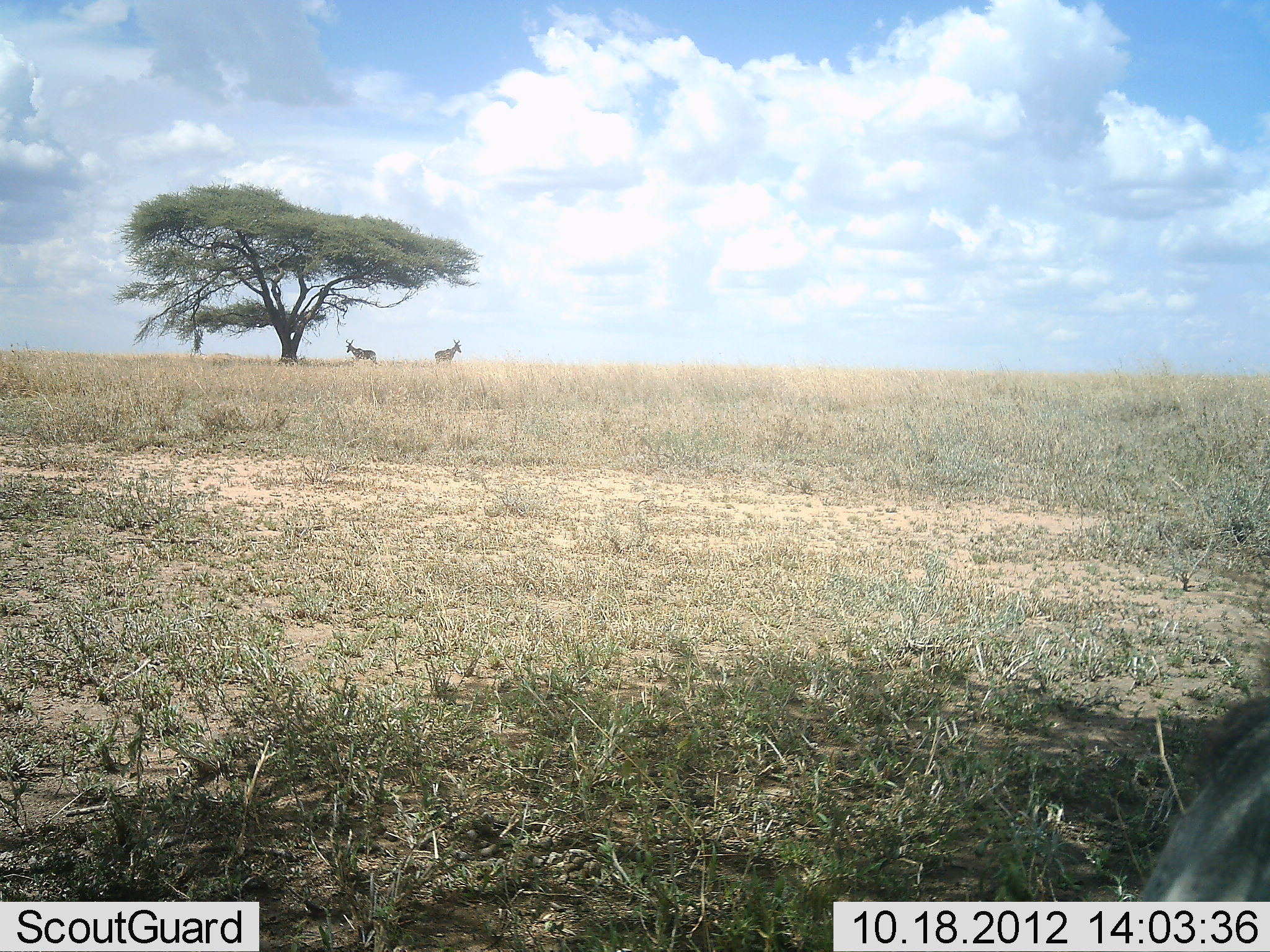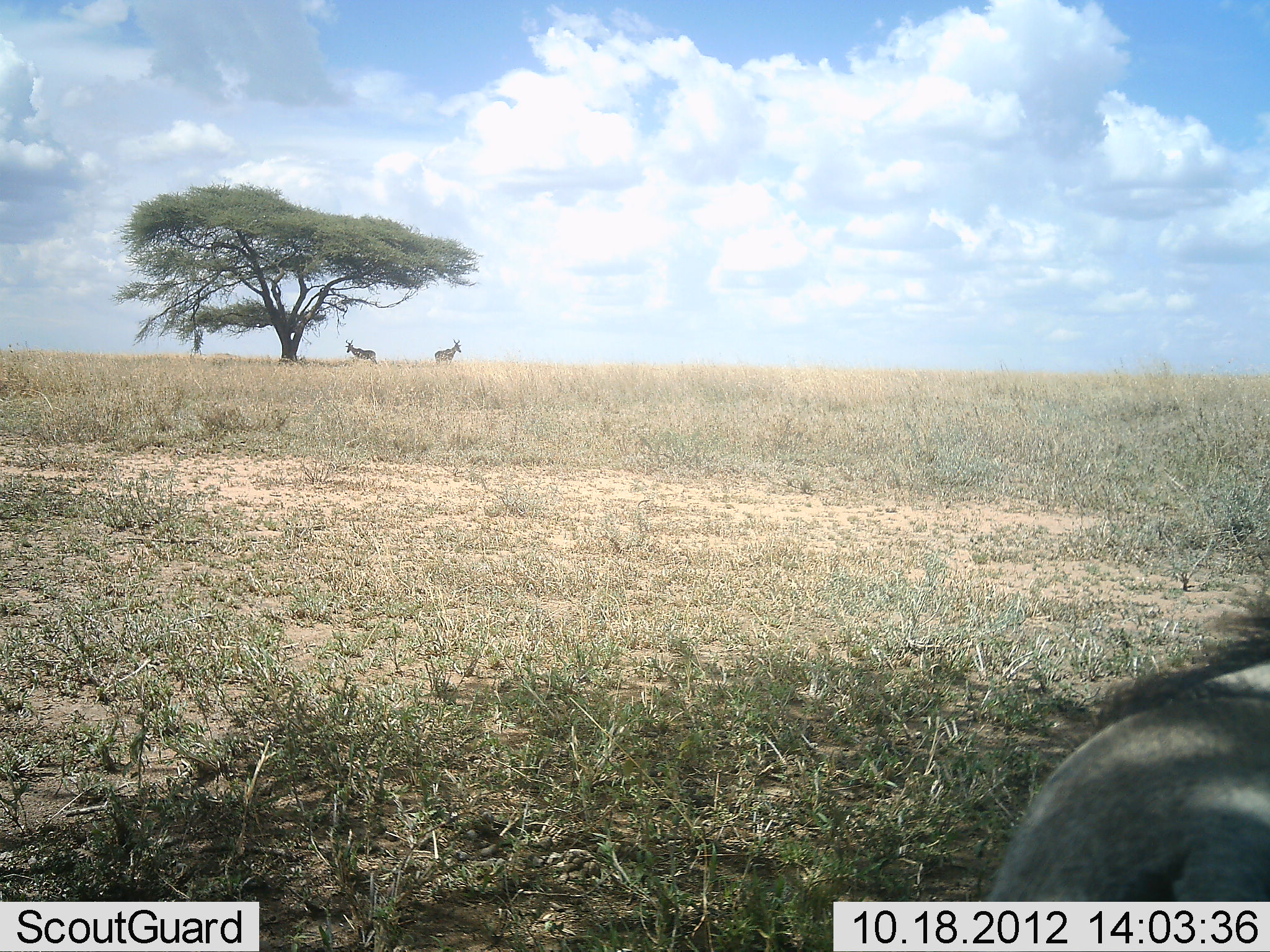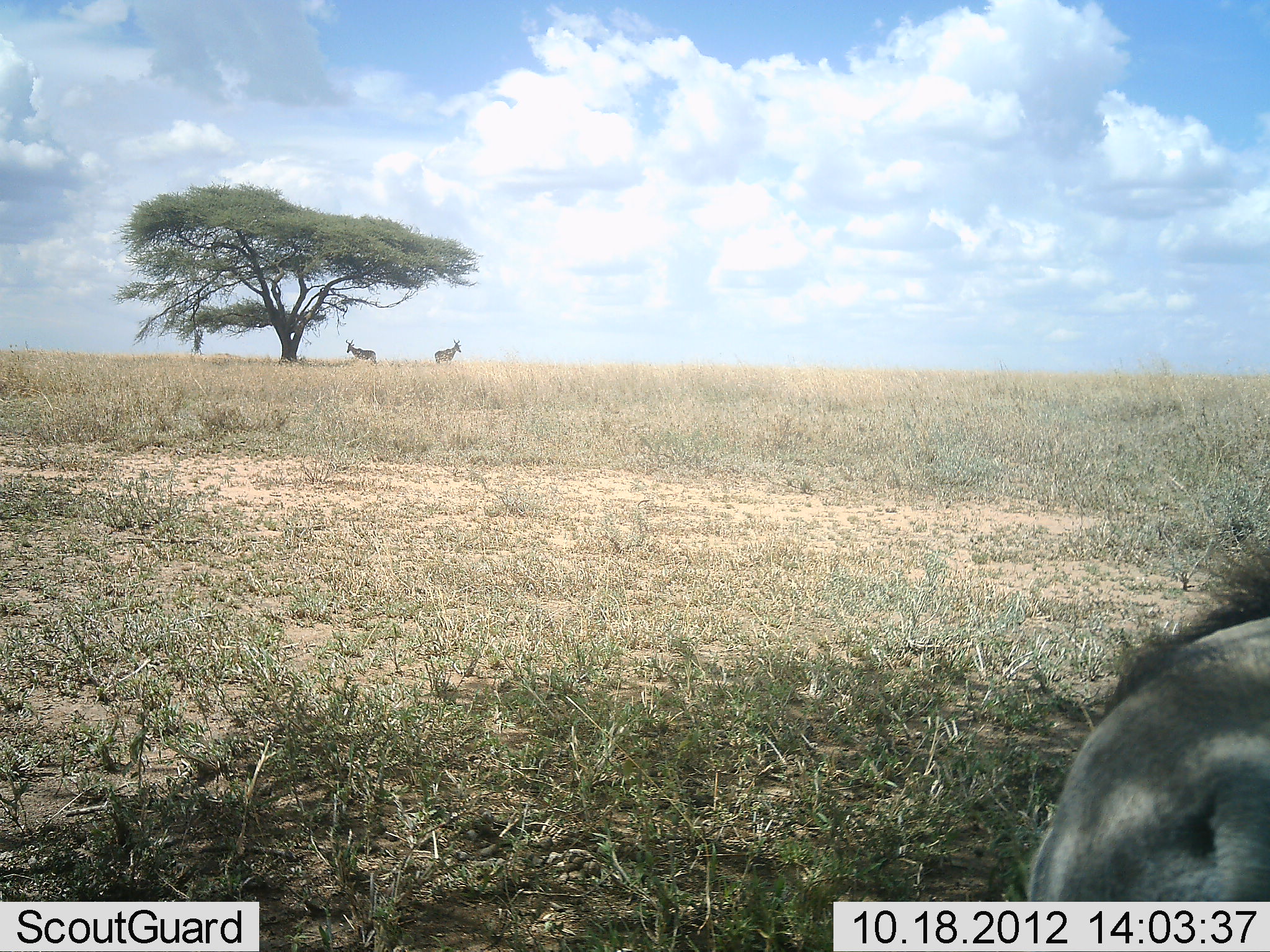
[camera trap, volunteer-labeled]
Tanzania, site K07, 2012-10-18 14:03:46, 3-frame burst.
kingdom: Animalia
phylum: Chordata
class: Mammalia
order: Artiodactyla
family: Bovidae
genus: Alcelaphus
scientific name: Alcelaphus buselaphus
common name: hartebeest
Hartebeest (Alcelaphus buselaphus), count 2. Behavior (volunteer vote fractions): standing 100%, resting 0%, moving 0%, interacting 0%. Young present (vote fraction): 0%. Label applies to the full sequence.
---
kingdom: Animalia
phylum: Chordata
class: Mammalia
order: Artiodactyla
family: Suidae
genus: Phacochoerus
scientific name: Phacochoerus africanus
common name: warthog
Warthog (Phacochoerus africanus), count 1. Behavior (volunteer vote fractions): standing 42%, resting 8%, moving 42%, interacting 0%. Young present (vote fraction): 0%. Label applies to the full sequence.